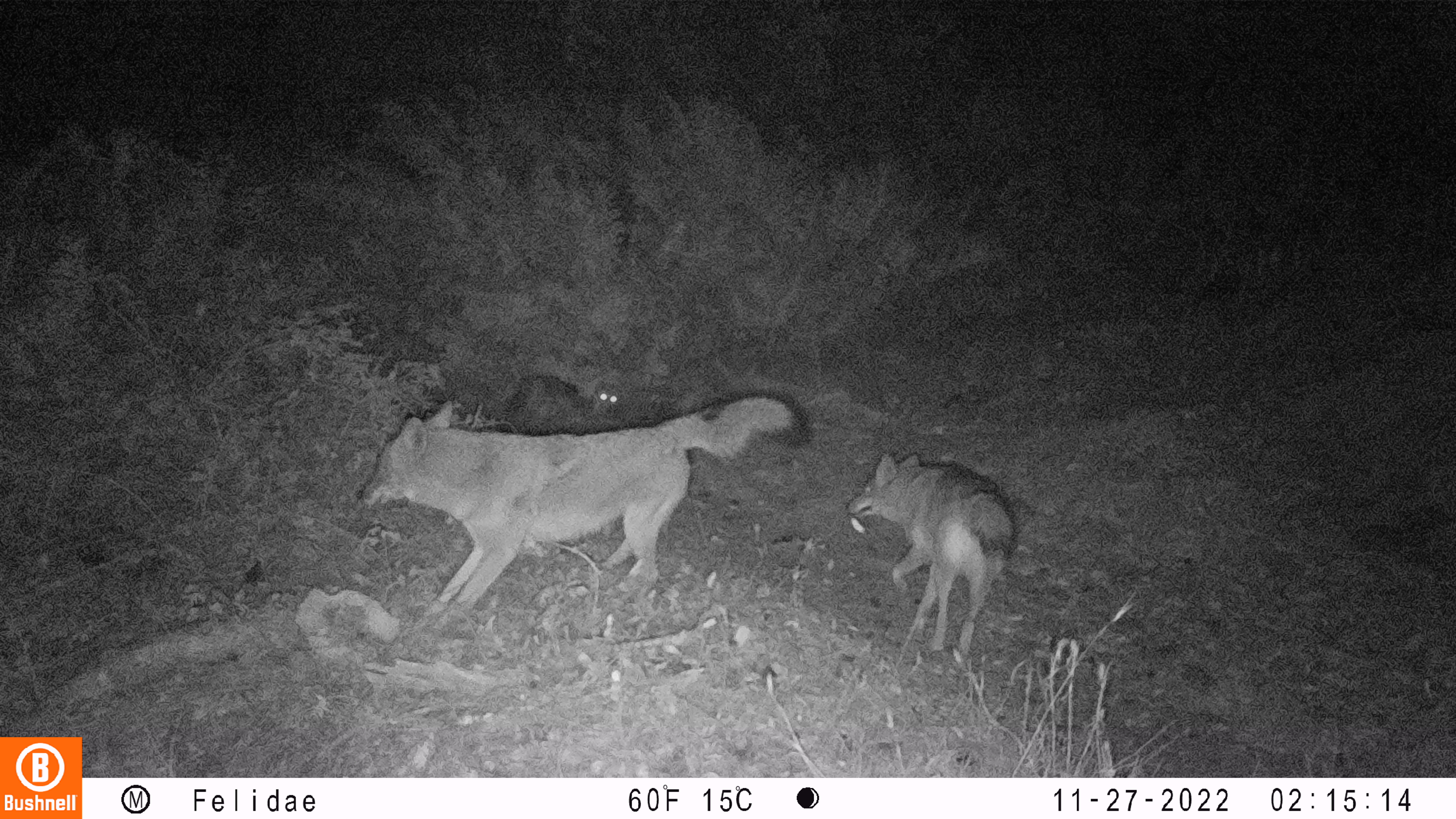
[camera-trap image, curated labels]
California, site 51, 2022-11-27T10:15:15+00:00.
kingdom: Animalia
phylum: Chordata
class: Mammalia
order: Carnivora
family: Canidae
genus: Canis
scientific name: Canis latrans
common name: coyote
Coyote (Canis latrans).